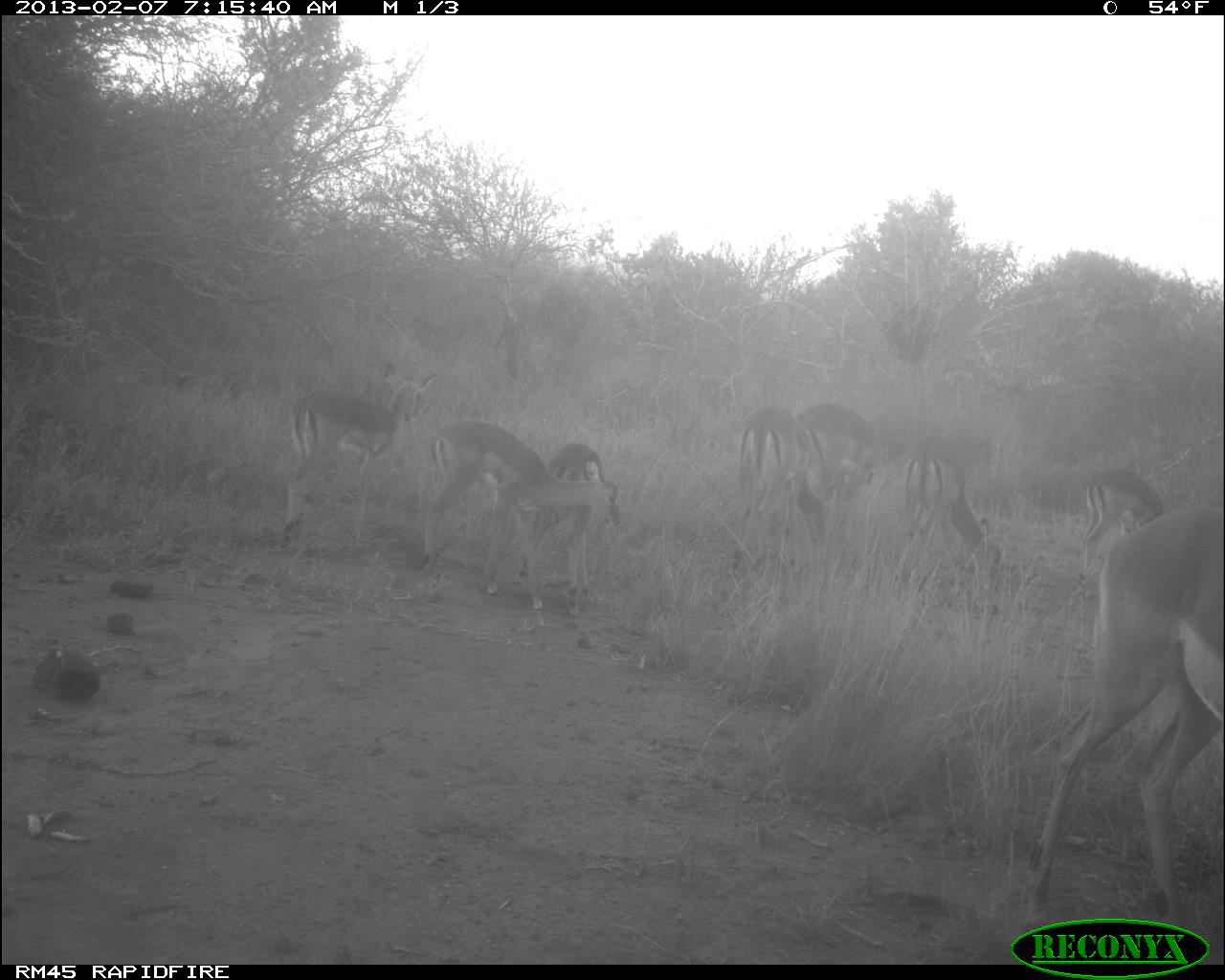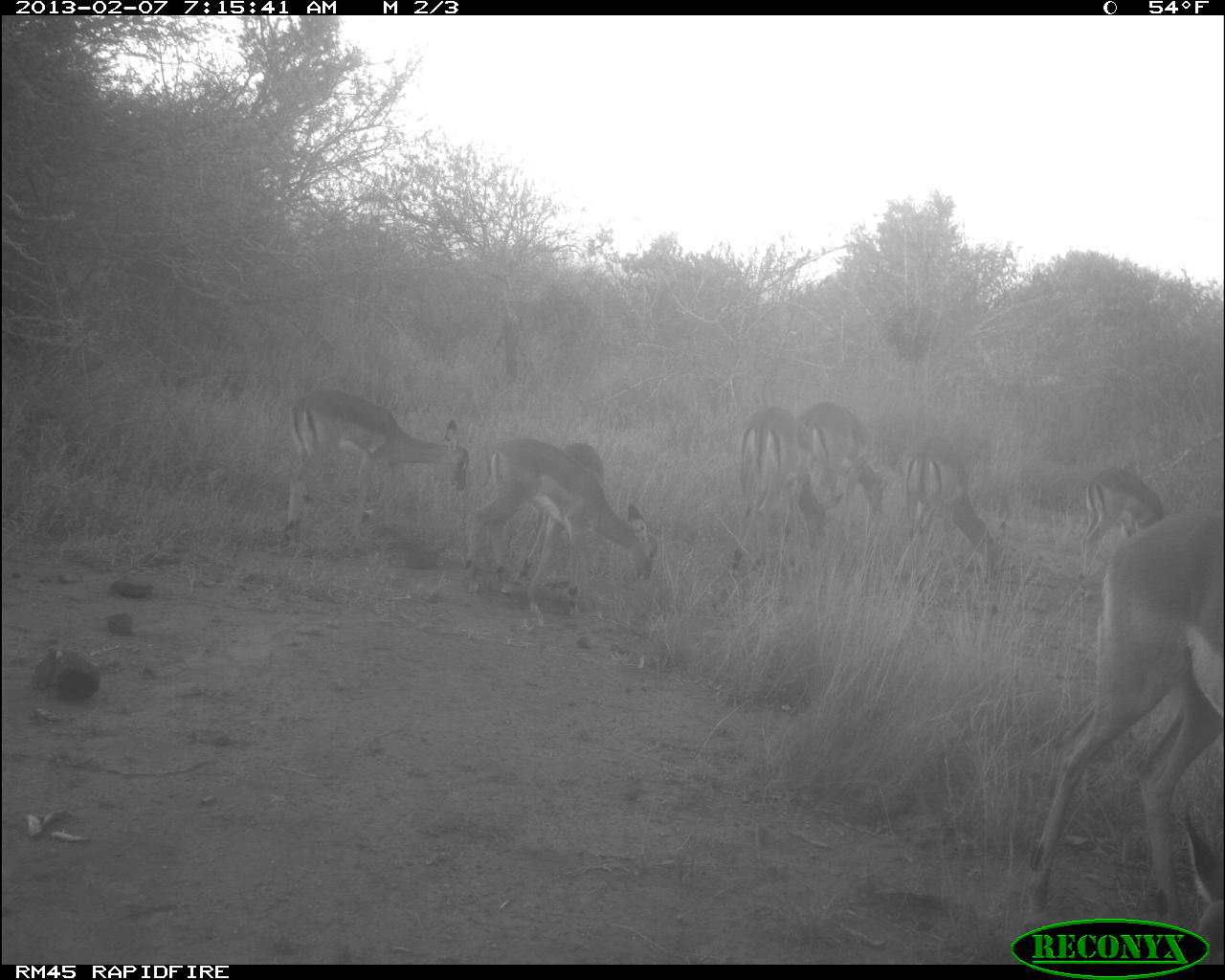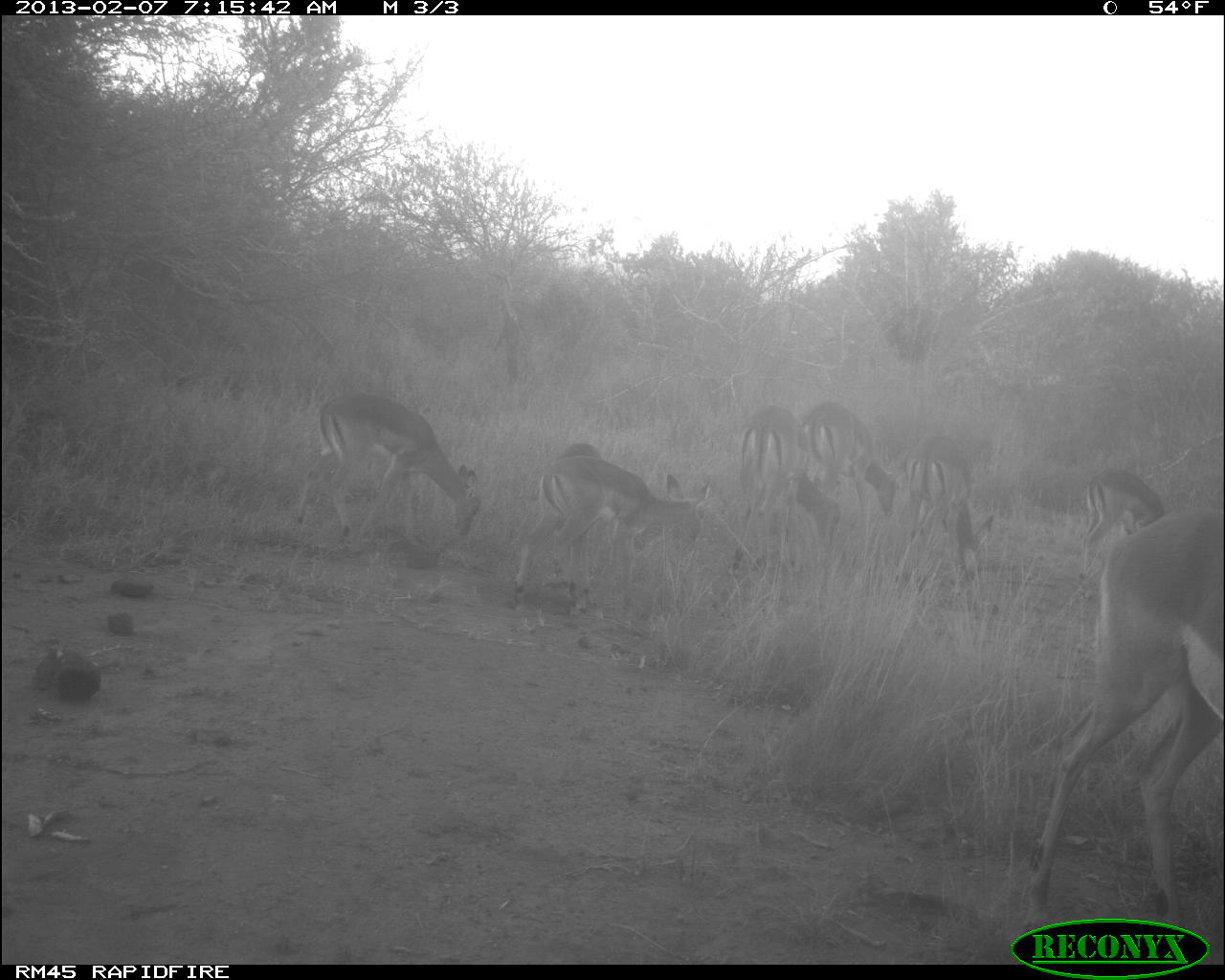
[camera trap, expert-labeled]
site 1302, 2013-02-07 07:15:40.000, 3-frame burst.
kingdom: Animalia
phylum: Chordata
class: Mammalia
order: Artiodactyla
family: Bovidae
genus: Aepyceros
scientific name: Aepyceros melampus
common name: impala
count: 8